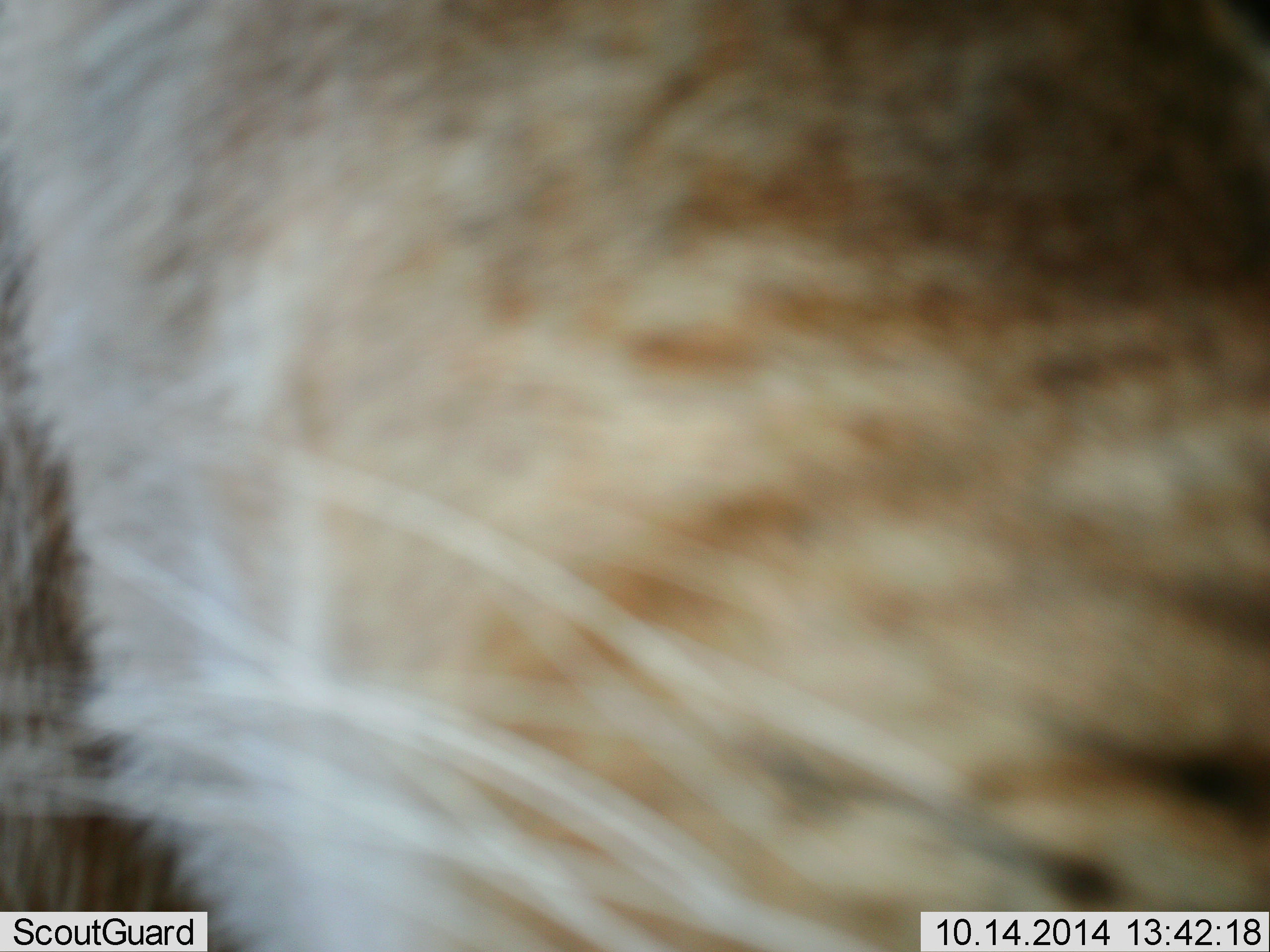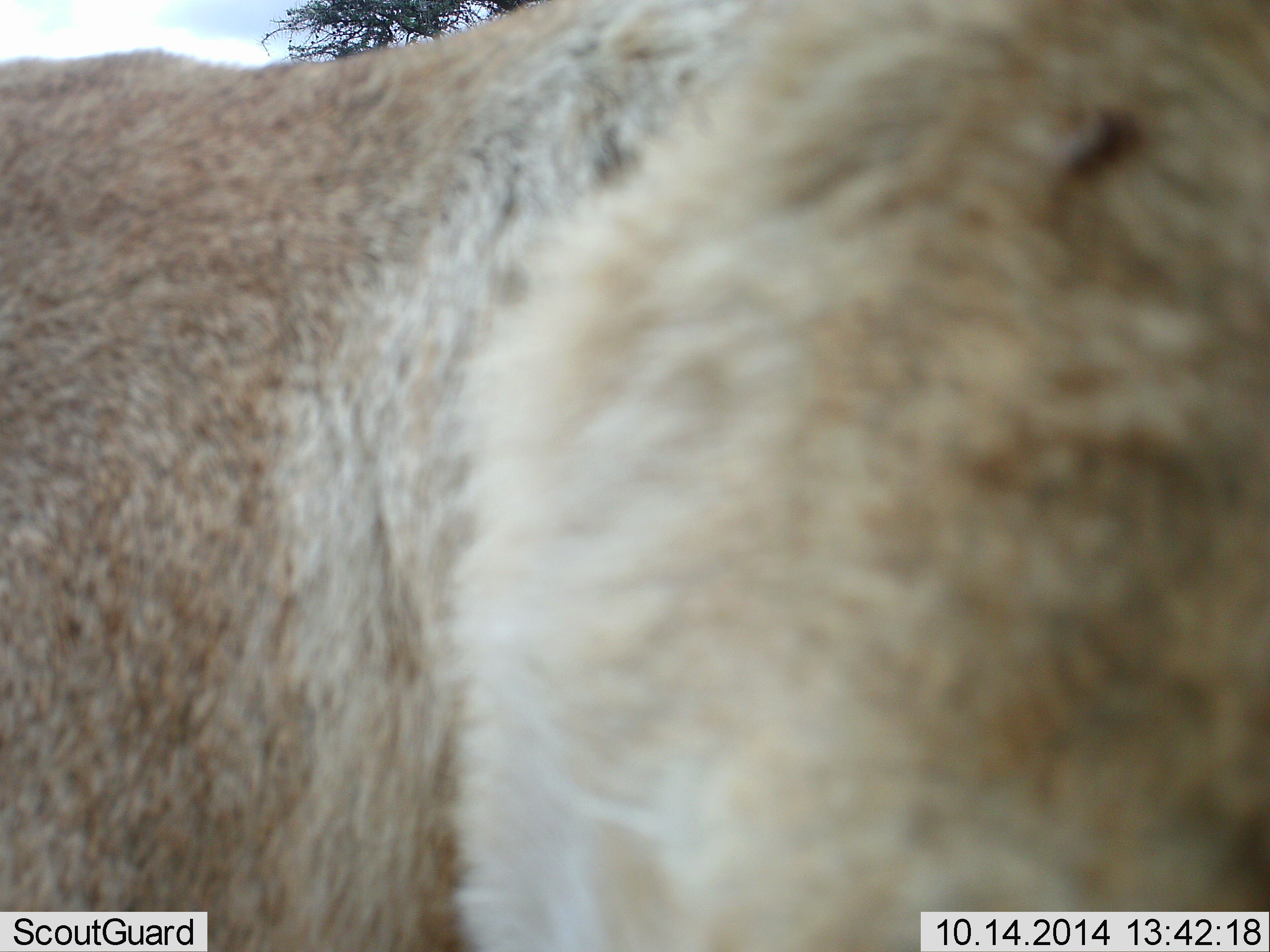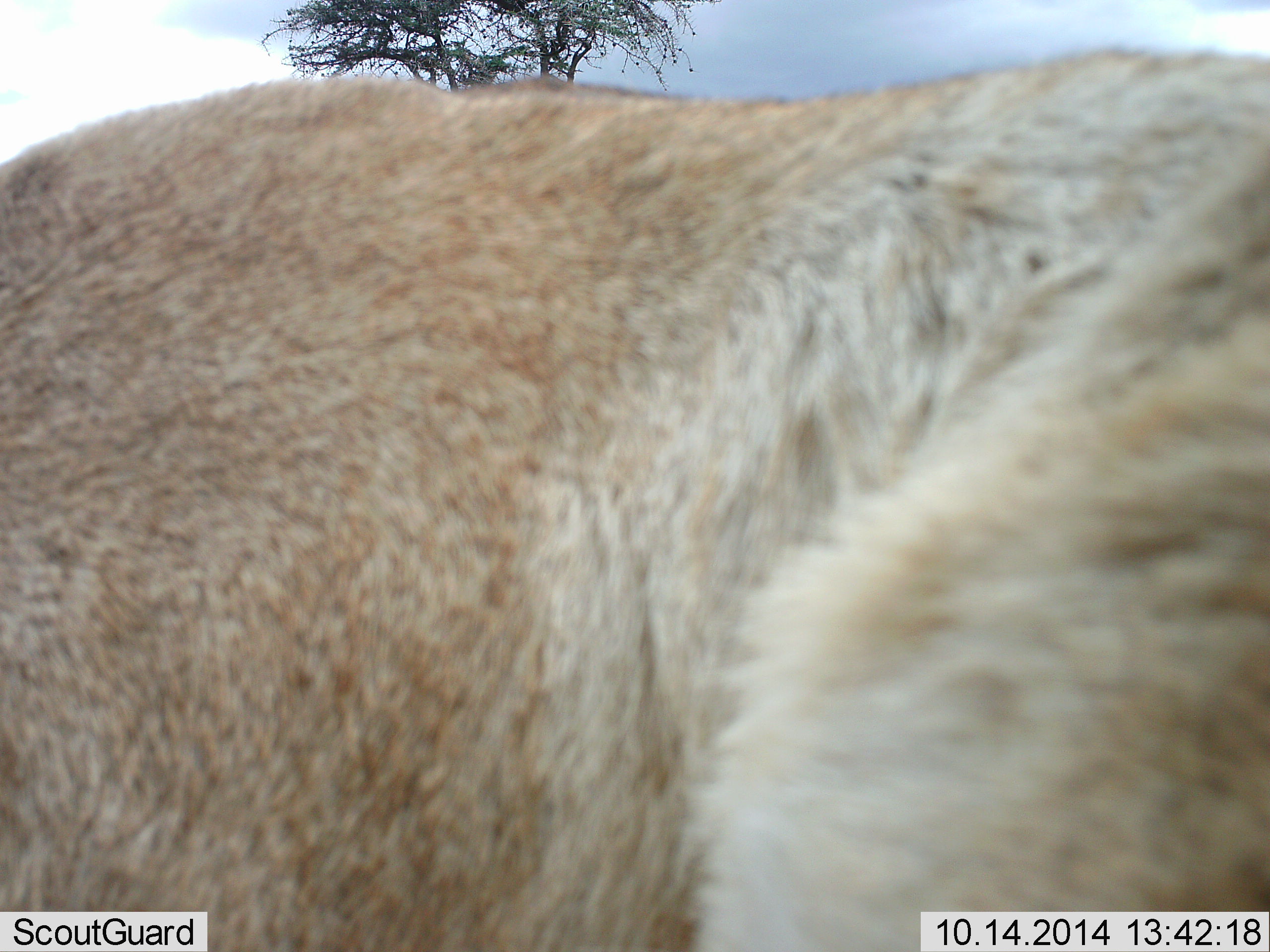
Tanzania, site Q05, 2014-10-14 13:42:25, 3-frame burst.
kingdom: Animalia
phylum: Chordata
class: Mammalia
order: Carnivora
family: Felidae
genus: Panthera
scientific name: Panthera leo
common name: lion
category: lionfemale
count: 1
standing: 30%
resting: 0%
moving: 40%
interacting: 30%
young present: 0%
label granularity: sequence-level